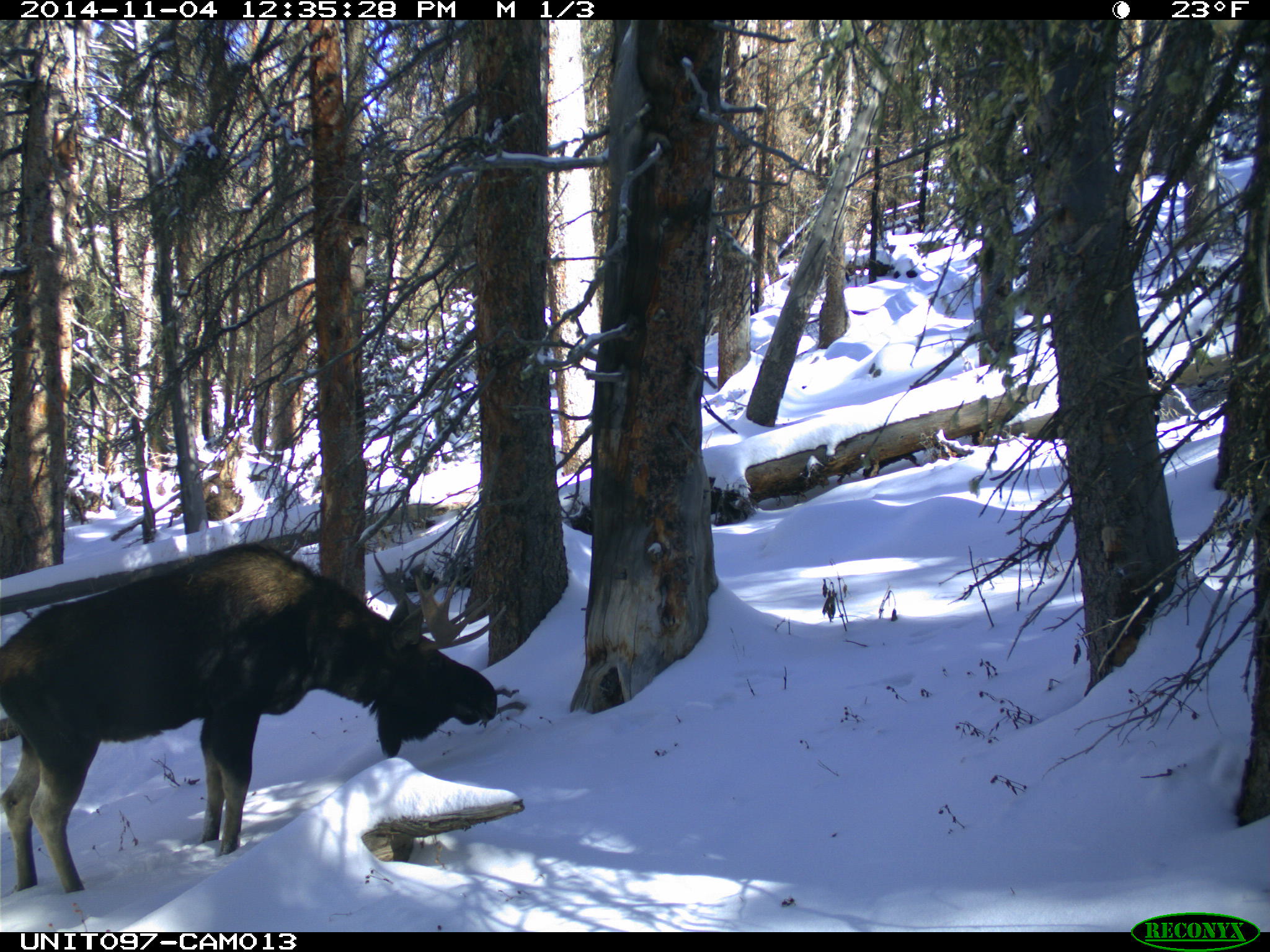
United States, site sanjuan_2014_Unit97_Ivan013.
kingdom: Animalia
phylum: Chordata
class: Mammalia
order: Artiodactyla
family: Cervidae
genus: Alces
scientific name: Alces alces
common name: moose